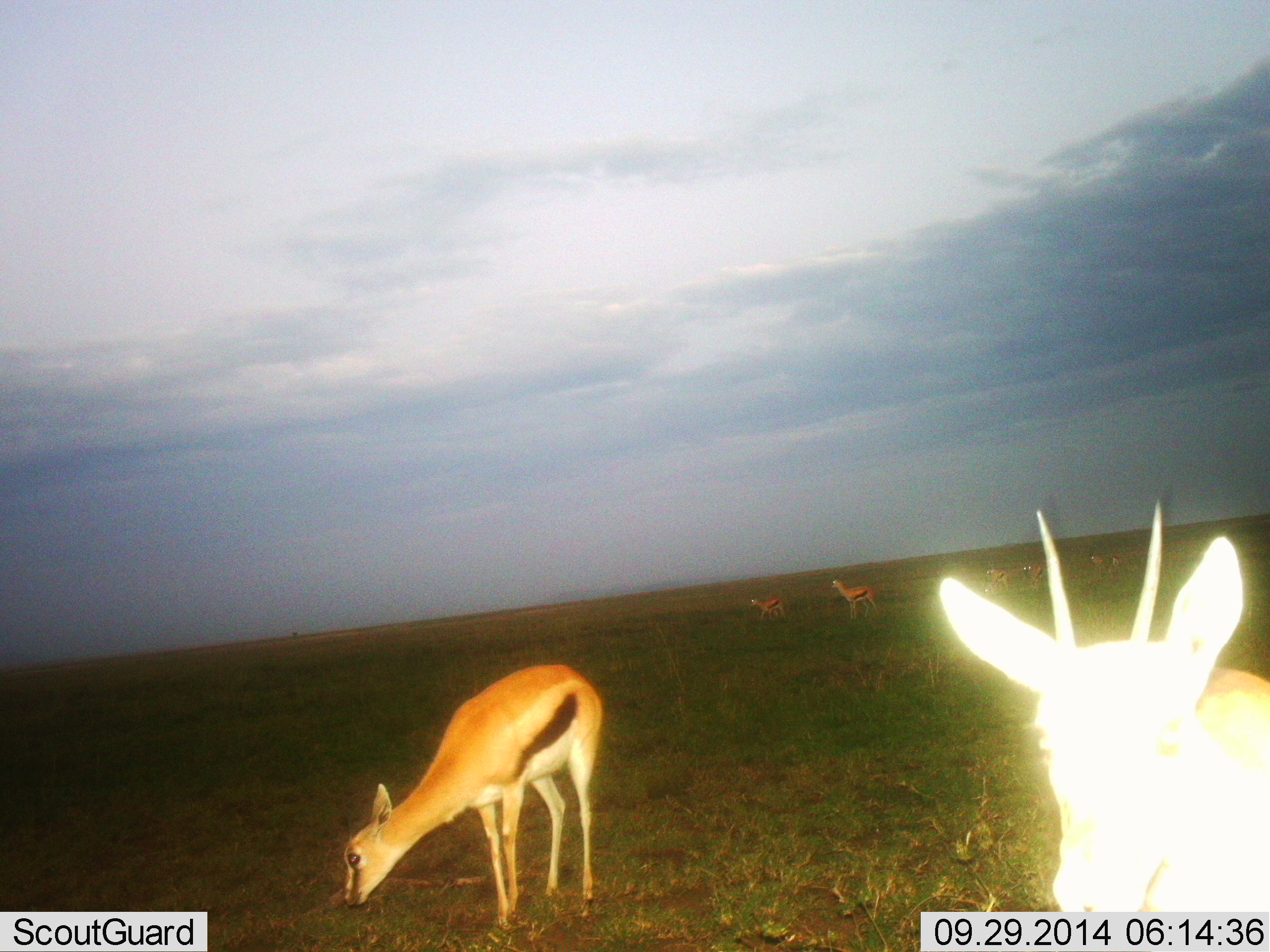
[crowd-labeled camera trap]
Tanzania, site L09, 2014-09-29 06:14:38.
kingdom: Animalia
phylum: Chordata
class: Mammalia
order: Artiodactyla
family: Bovidae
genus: Eudorcas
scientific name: Eudorcas thomsonii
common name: thomson's gazelle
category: gazellethomsons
Gazellethomsons (thomson's gazelle) (Eudorcas thomsonii), count 7. Behavior (volunteer vote fractions): standing 80%, resting 0%, moving 20%, interacting 0%. Young present (vote fraction): 0%. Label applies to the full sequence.